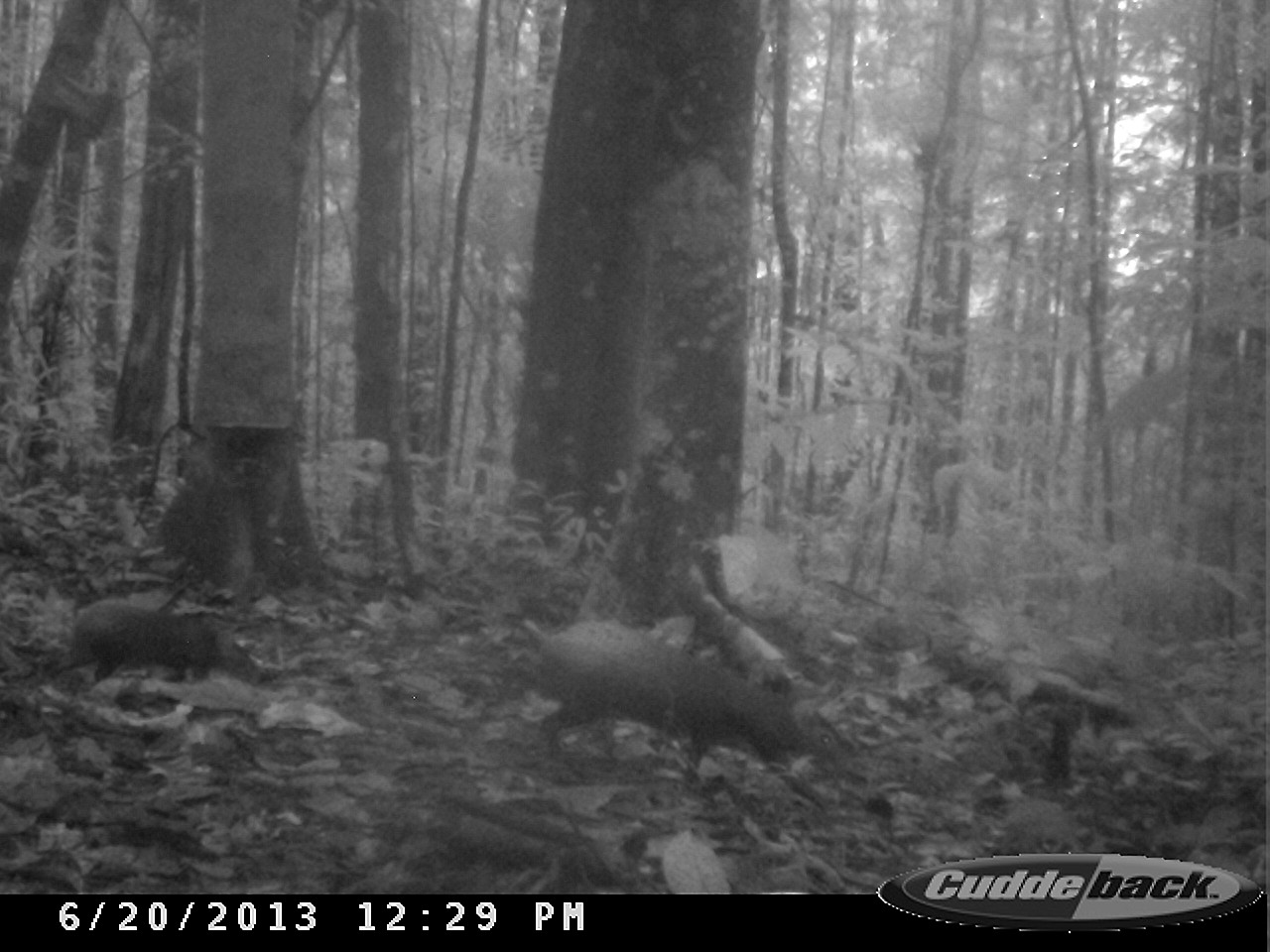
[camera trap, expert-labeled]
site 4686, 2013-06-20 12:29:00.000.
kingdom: Animalia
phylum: Chordata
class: Mammalia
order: Rodentia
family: Dasyproctidae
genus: Dasyprocta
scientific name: Dasyprocta leporina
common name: red-rumped agouti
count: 2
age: adult